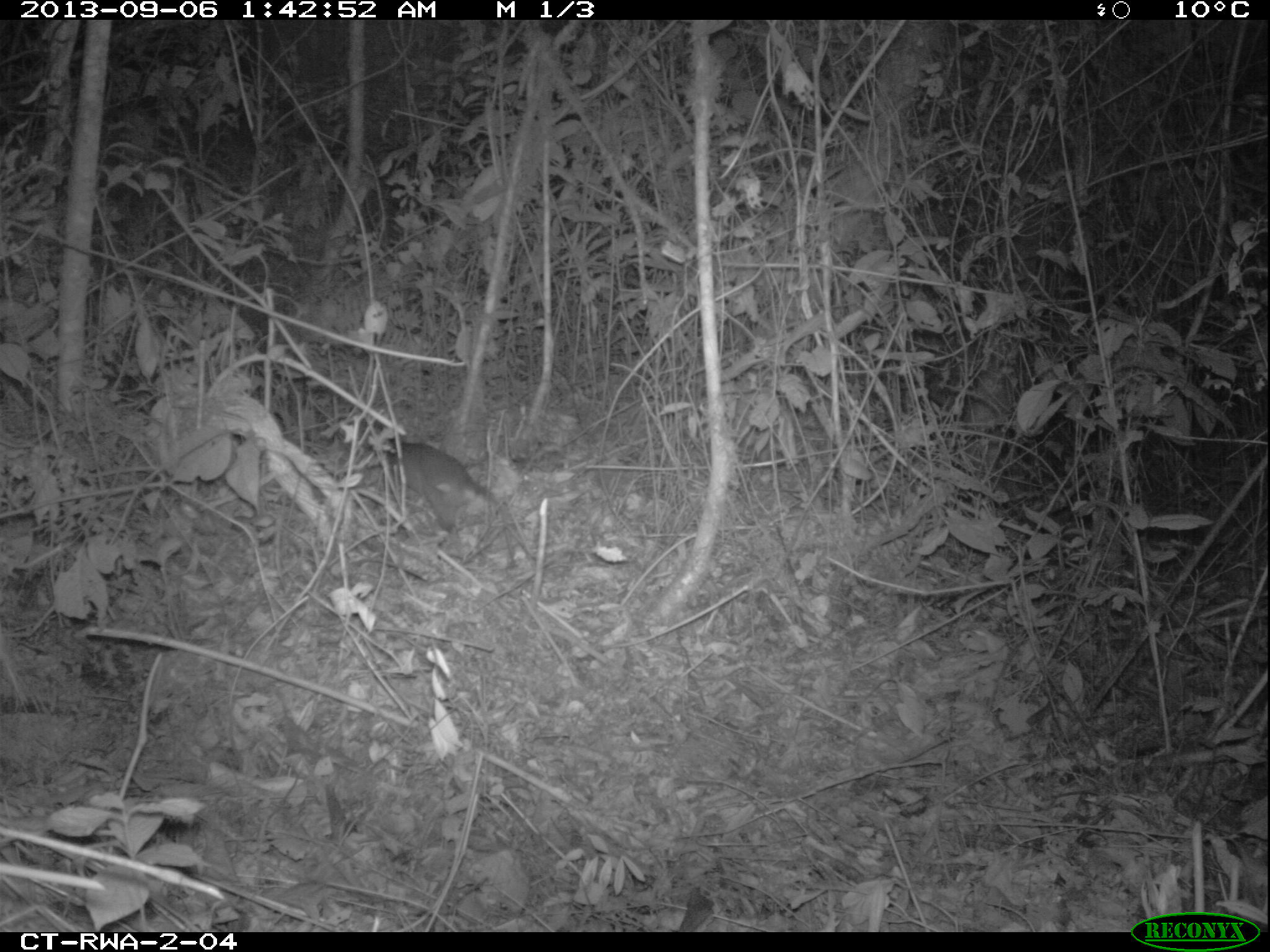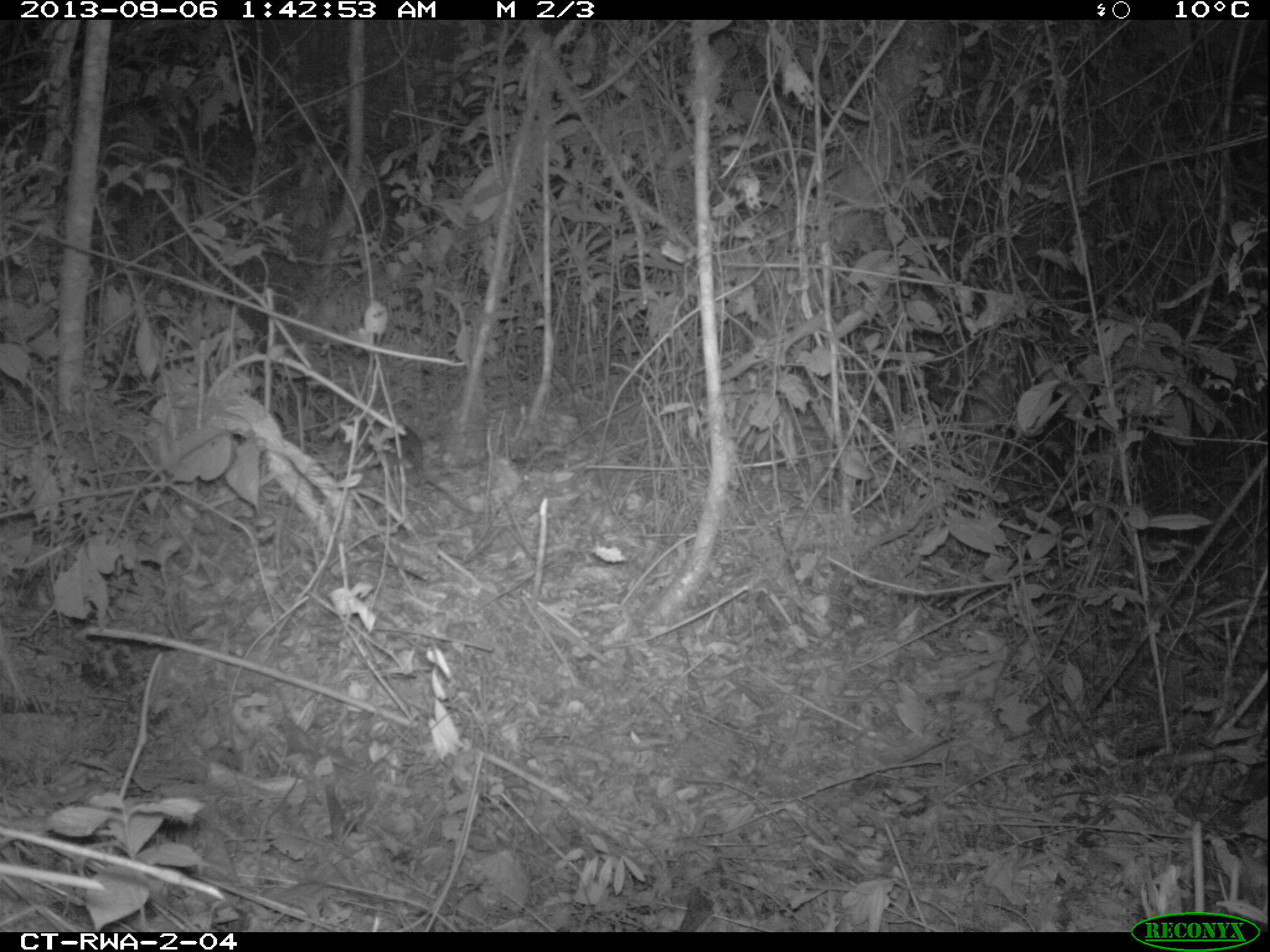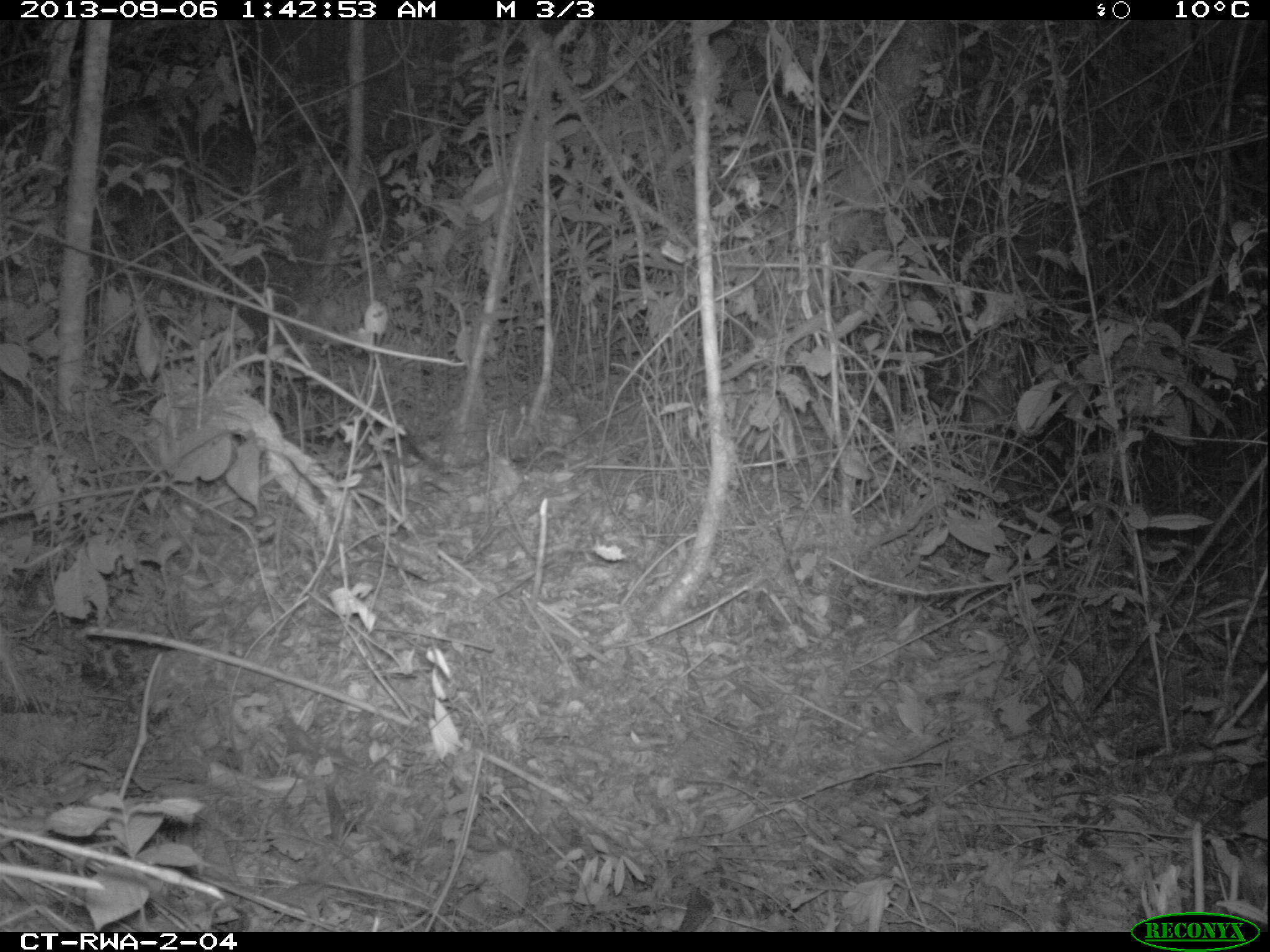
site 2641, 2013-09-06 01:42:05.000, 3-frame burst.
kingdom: Animalia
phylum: Chordata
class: Mammalia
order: Rodentia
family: Nesomyidae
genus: Cricetomys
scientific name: Cricetomys gambianus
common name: african giant pouched rat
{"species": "Cricetomys gambianus (african giant pouched rat)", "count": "1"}